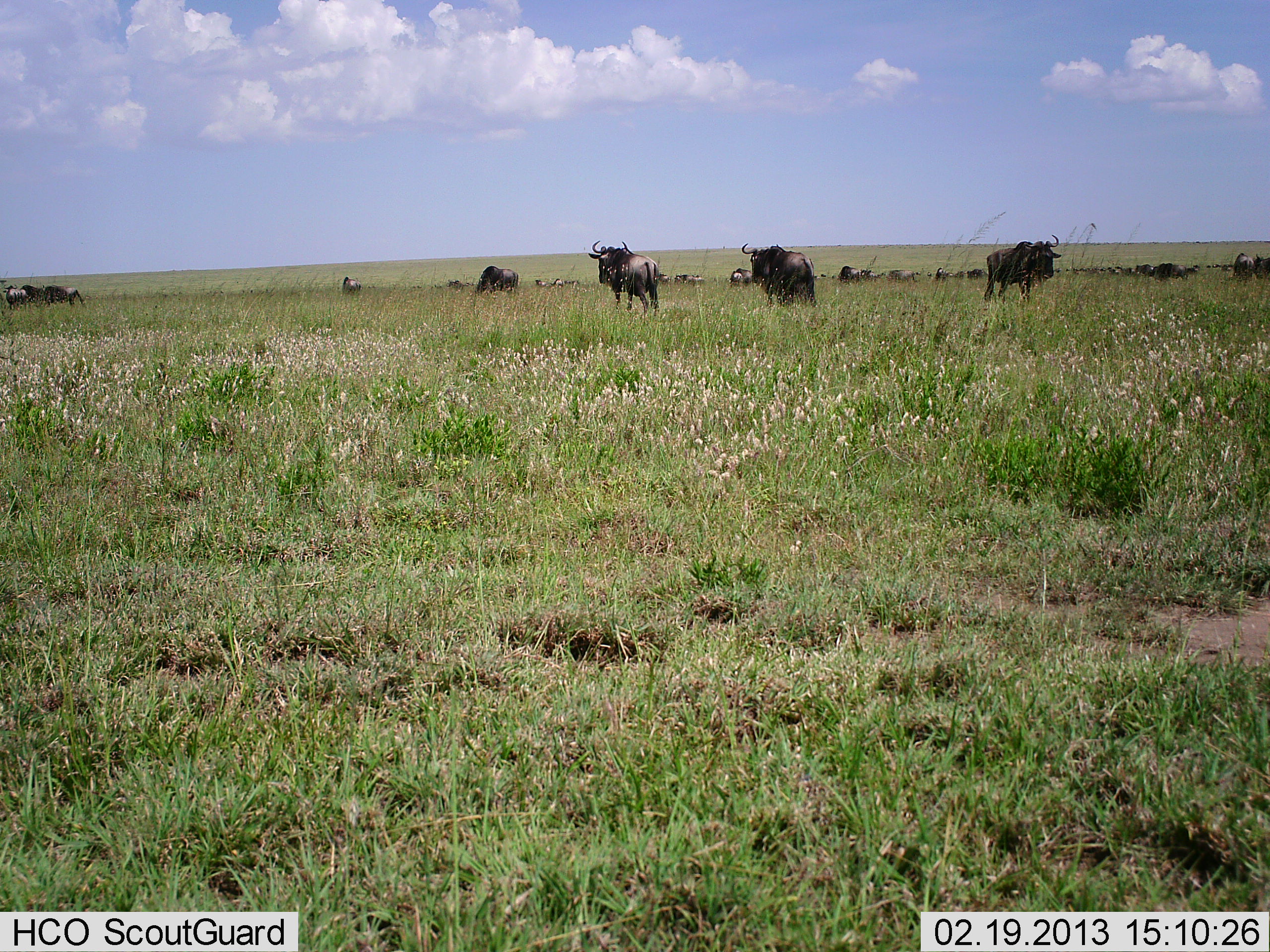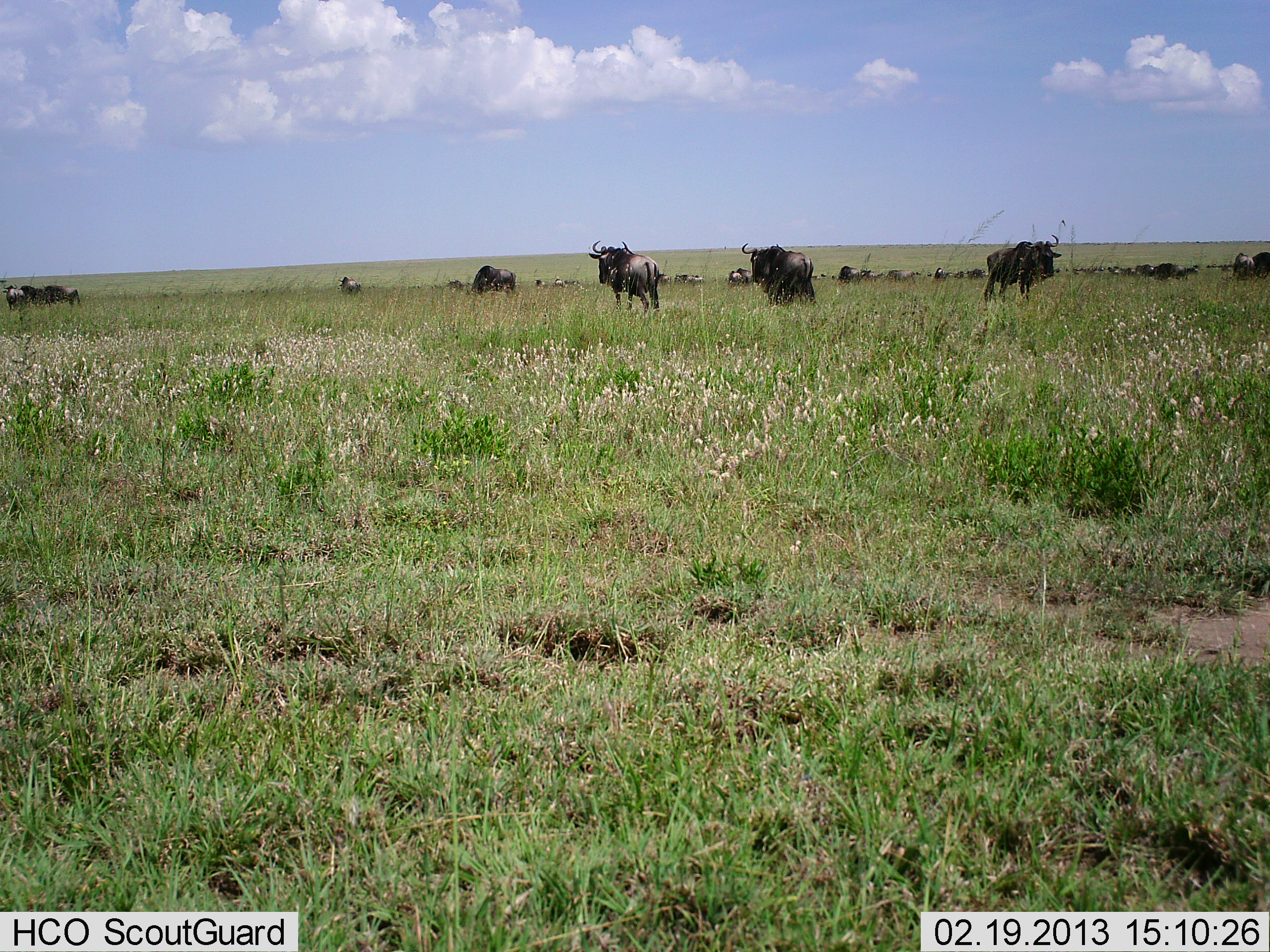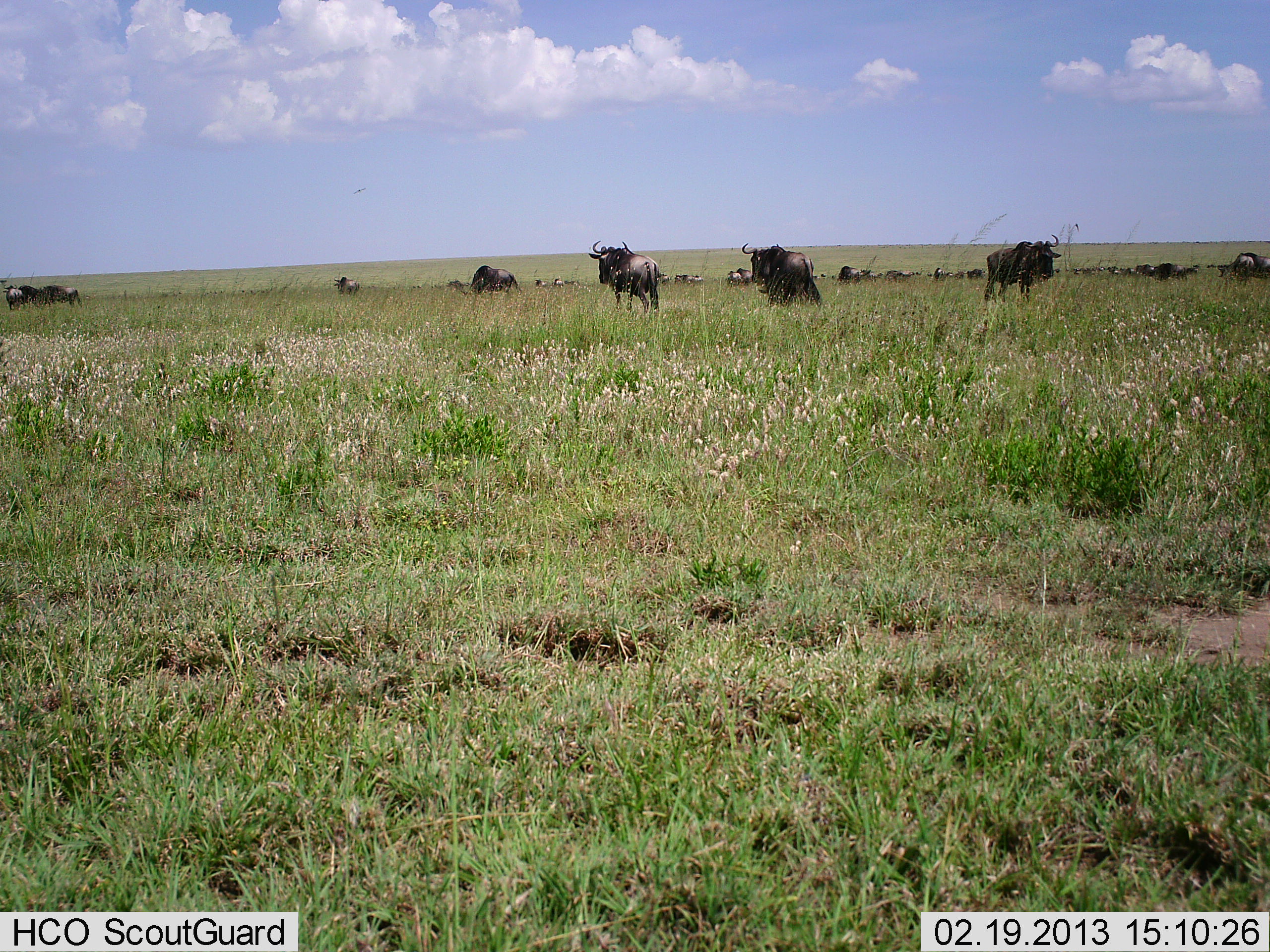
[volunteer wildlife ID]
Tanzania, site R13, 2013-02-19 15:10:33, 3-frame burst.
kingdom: Animalia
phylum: Chordata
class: Mammalia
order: Artiodactyla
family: Bovidae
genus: Connochaetes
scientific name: Connochaetes taurinus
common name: blue wildebeest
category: wildebeest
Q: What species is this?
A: Wildebeest (blue wildebeest) (Connochaetes taurinus).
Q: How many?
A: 11-50.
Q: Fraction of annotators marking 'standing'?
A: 78%.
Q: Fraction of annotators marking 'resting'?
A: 6%.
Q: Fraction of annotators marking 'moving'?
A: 42%.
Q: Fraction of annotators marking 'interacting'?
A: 6%.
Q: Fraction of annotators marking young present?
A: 0%.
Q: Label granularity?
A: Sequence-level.